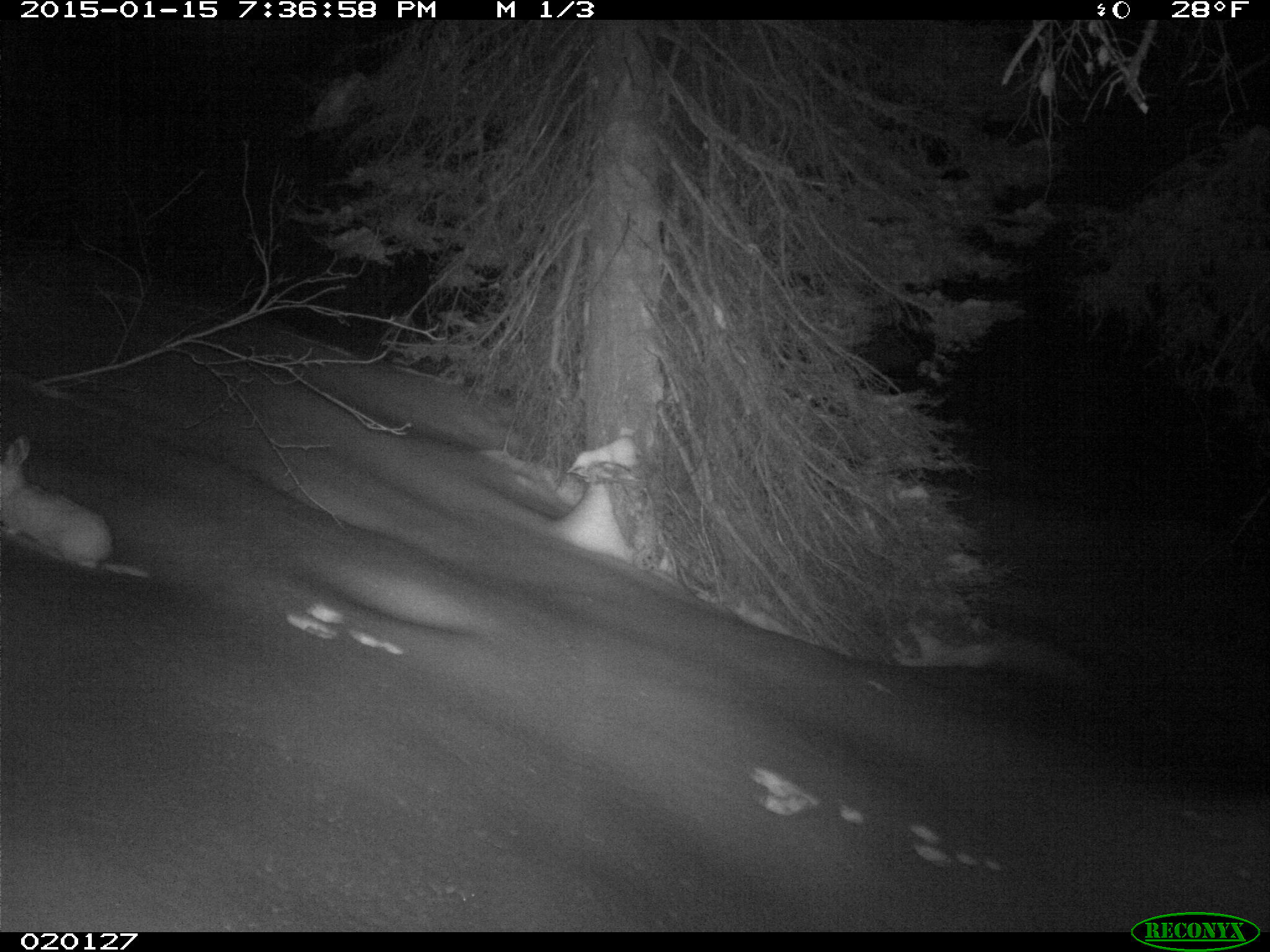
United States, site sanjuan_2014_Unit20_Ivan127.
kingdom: Animalia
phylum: Chordata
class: Mammalia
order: Lagomorpha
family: Leporidae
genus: Lepus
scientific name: Lepus americanus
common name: snowshoe hare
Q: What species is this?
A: Lepus americanus (snowshoe hare).